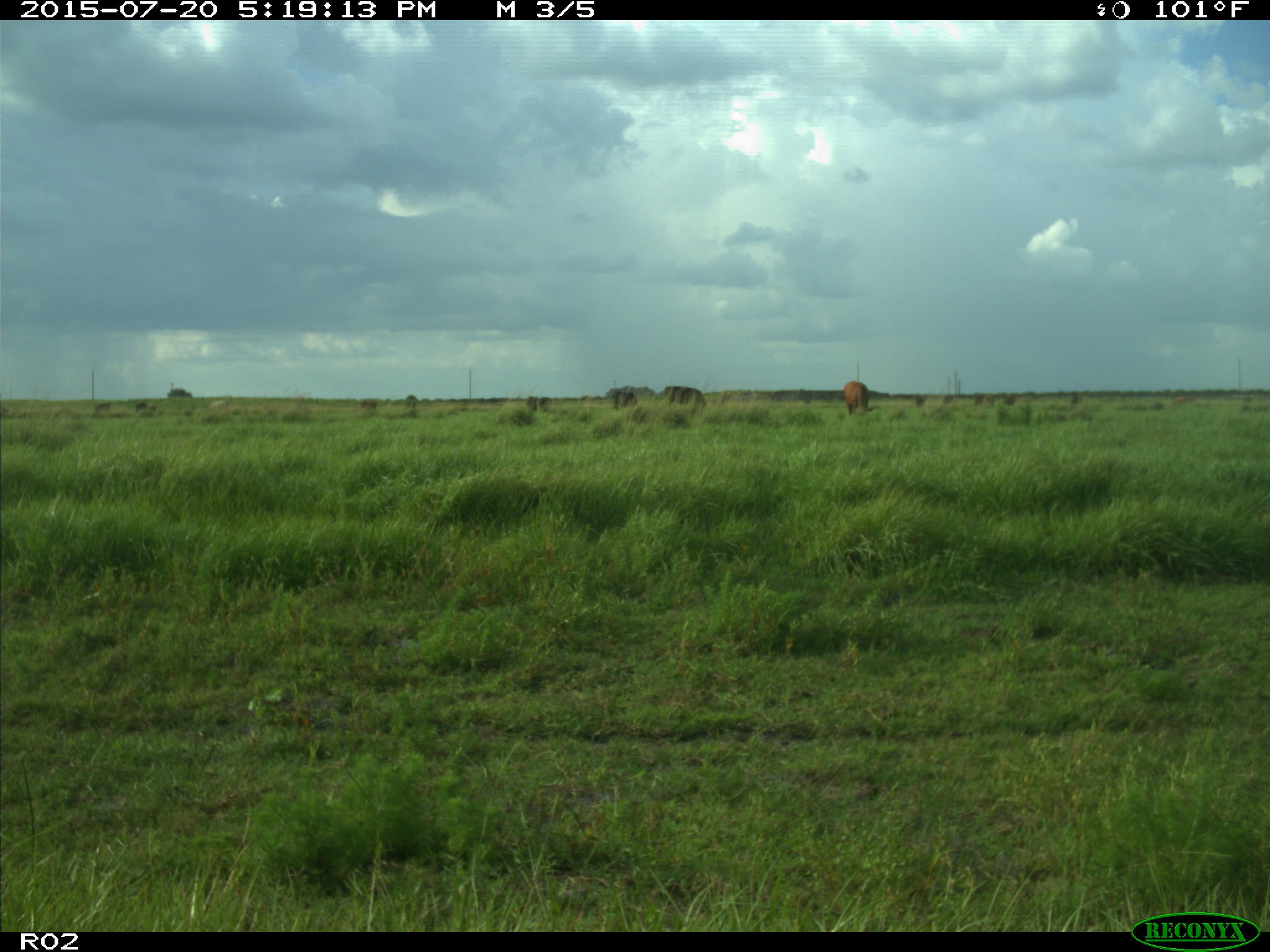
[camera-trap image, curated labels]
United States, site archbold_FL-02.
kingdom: Animalia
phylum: Chordata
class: Mammalia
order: Artiodactyla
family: Bovidae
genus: Bos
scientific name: Bos taurus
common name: domestic cow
Bos taurus (domestic cow).